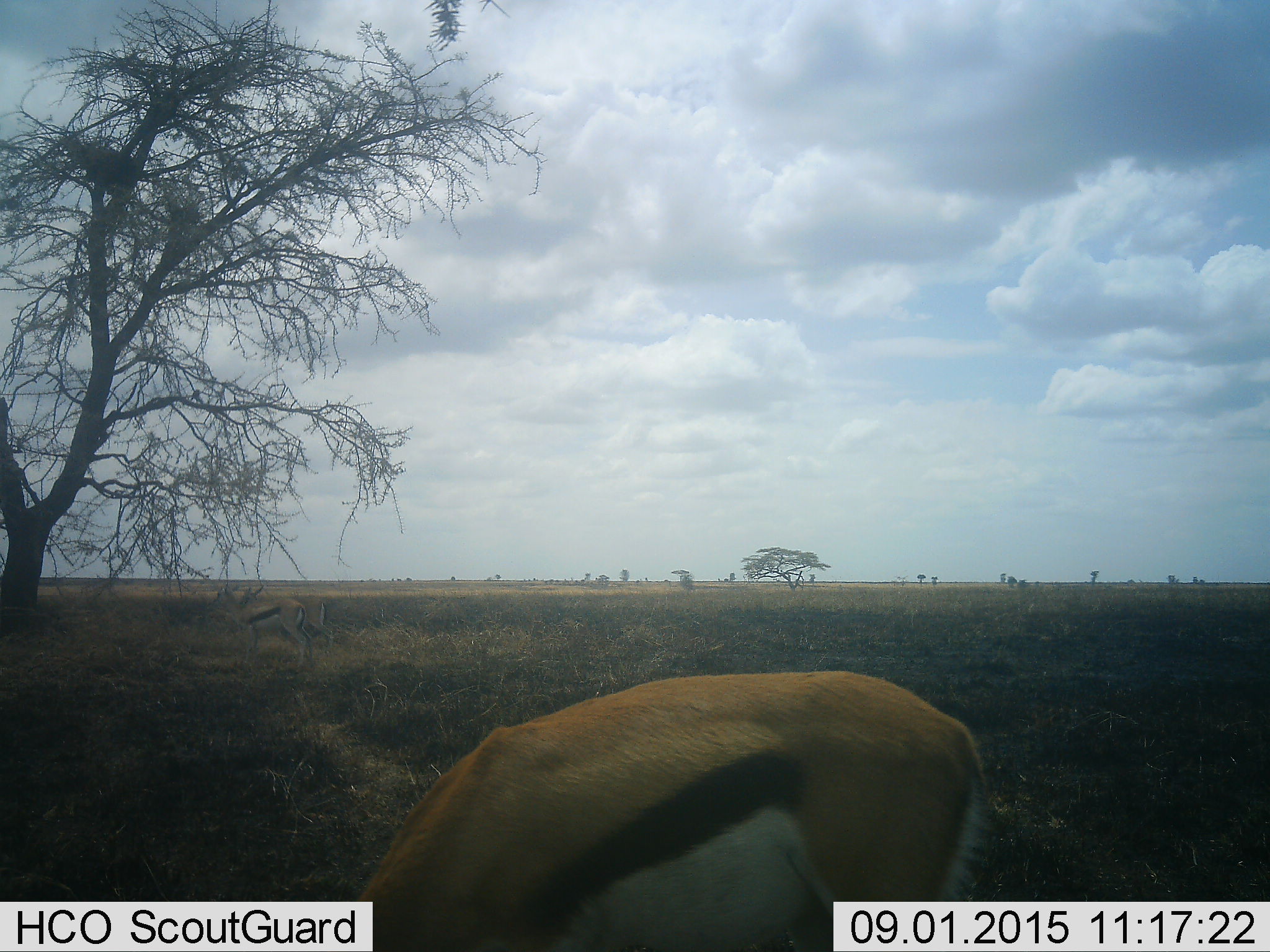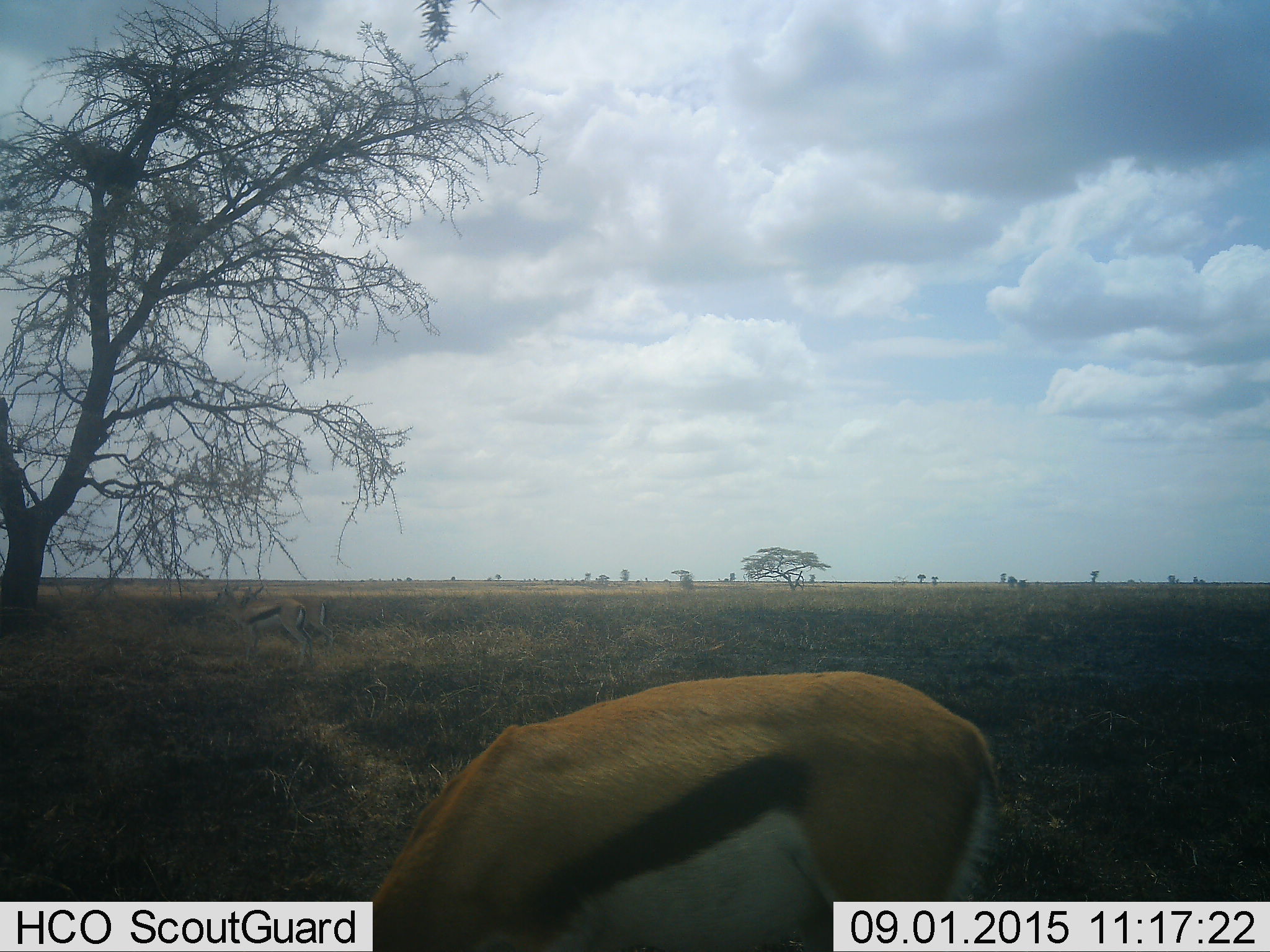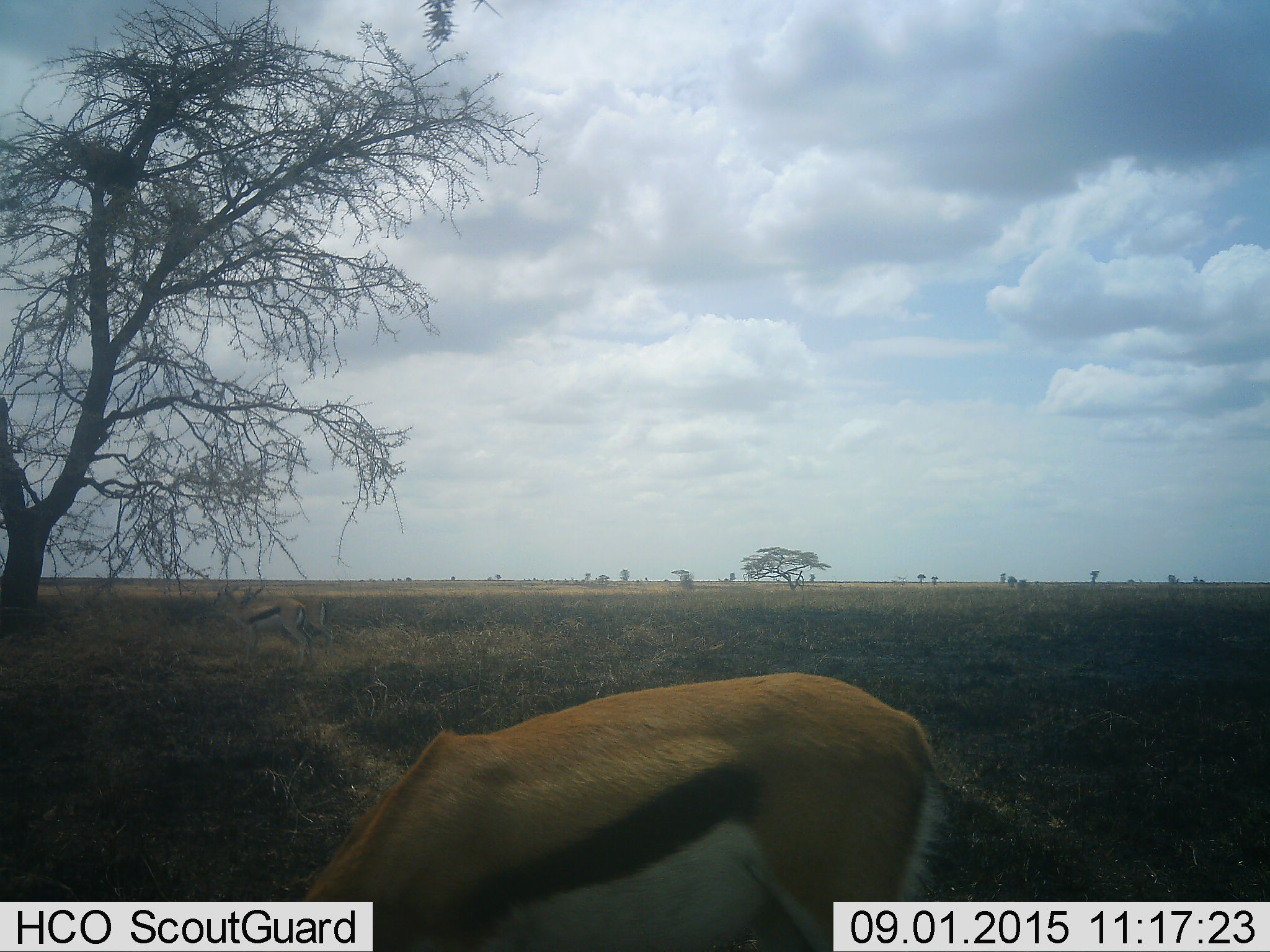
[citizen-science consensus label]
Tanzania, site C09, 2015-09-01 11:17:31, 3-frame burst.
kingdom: Animalia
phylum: Chordata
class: Mammalia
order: Artiodactyla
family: Bovidae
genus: Eudorcas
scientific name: Eudorcas thomsonii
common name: thomson's gazelle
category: gazellethomsons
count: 3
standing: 59%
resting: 6%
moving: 0%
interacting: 6%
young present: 0%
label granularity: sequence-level